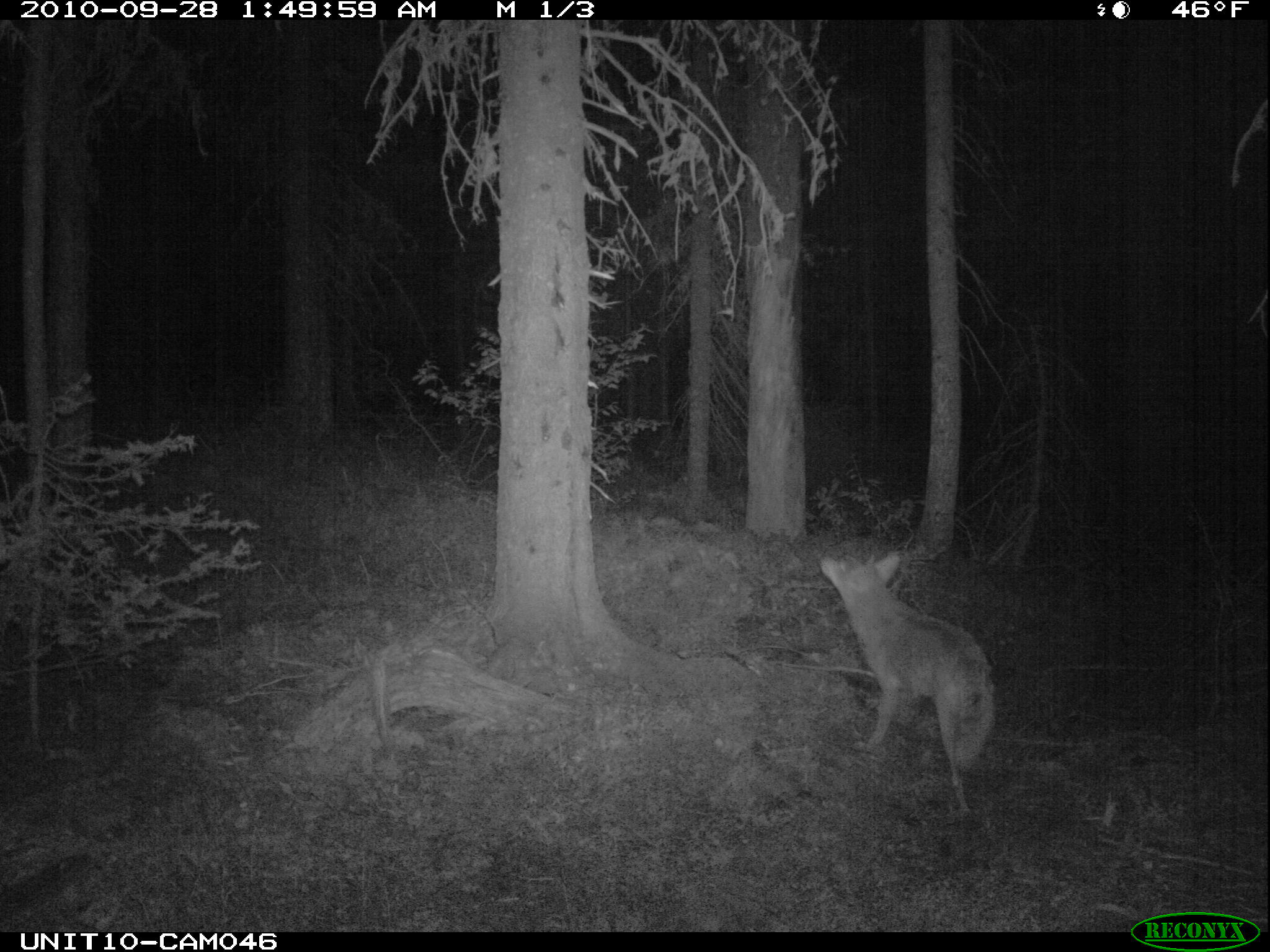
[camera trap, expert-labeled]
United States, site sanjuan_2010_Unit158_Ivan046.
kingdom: Animalia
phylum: Chordata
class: Mammalia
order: Carnivora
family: Canidae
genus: Canis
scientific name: Canis latrans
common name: coyote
Canis latrans (coyote).